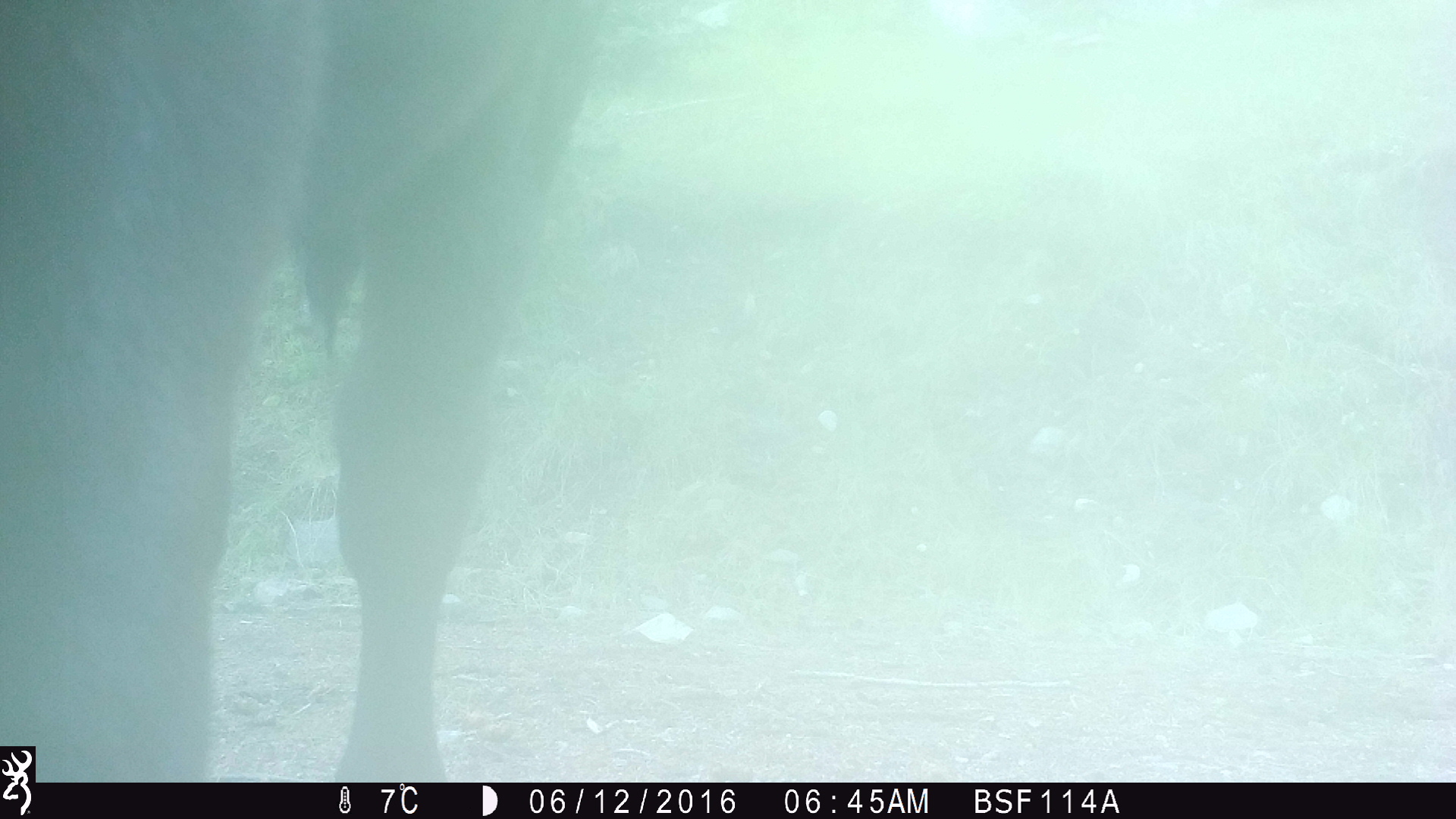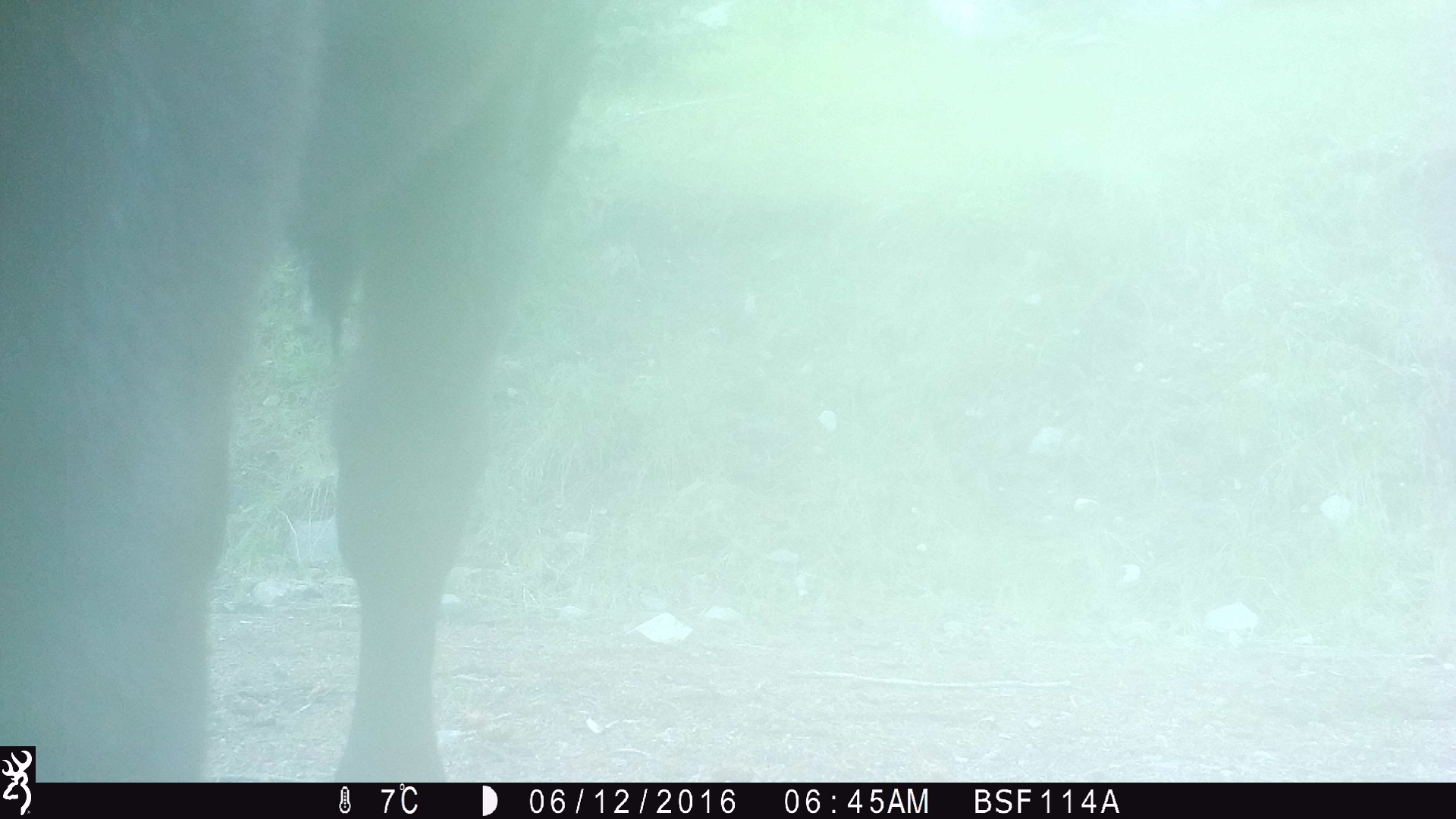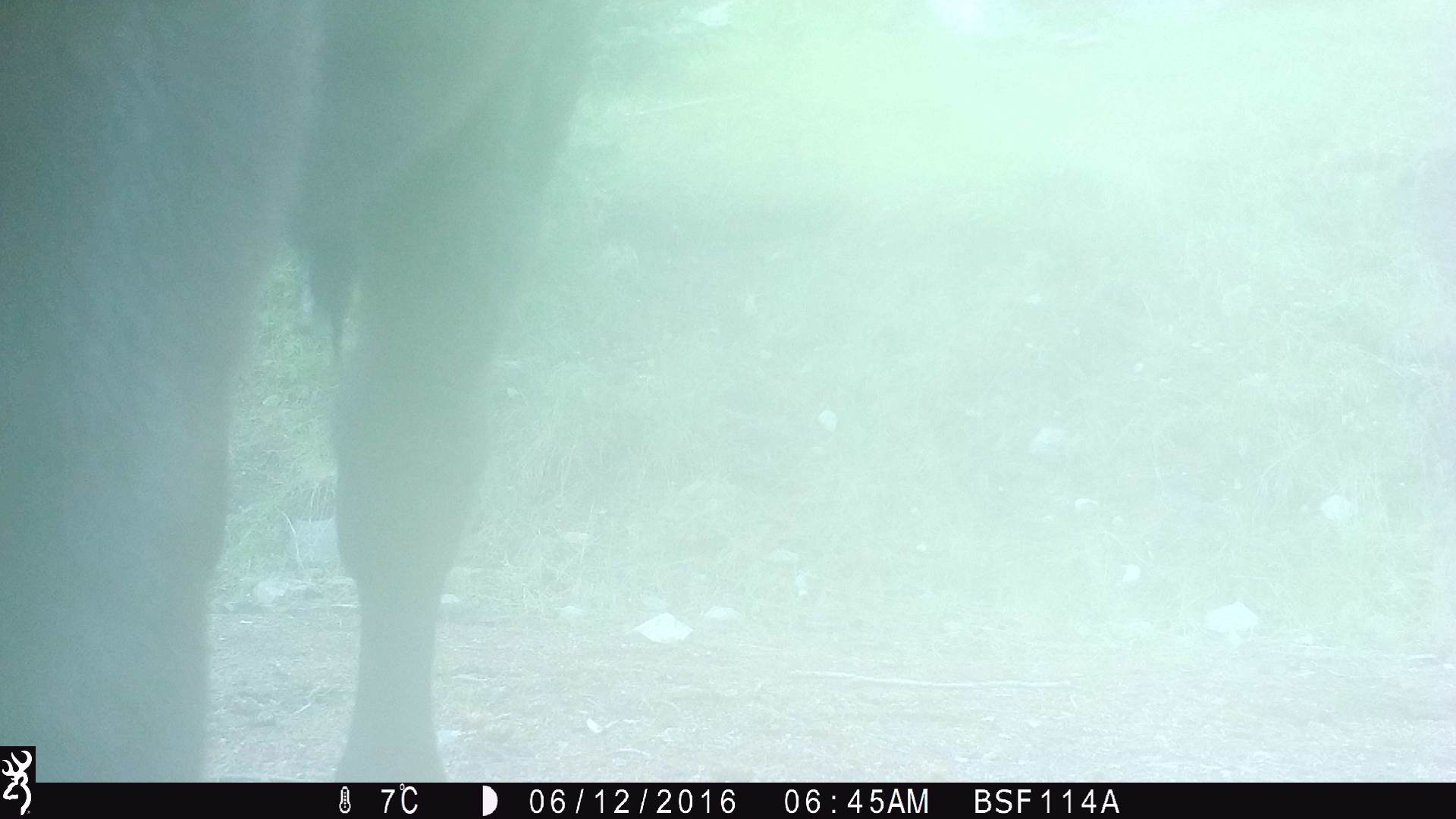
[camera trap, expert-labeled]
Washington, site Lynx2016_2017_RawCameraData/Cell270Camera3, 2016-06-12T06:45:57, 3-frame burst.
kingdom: Animalia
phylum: Chordata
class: Mammalia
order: Artiodactyla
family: Bovidae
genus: Bos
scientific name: Bos taurus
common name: domestic cattle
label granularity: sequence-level